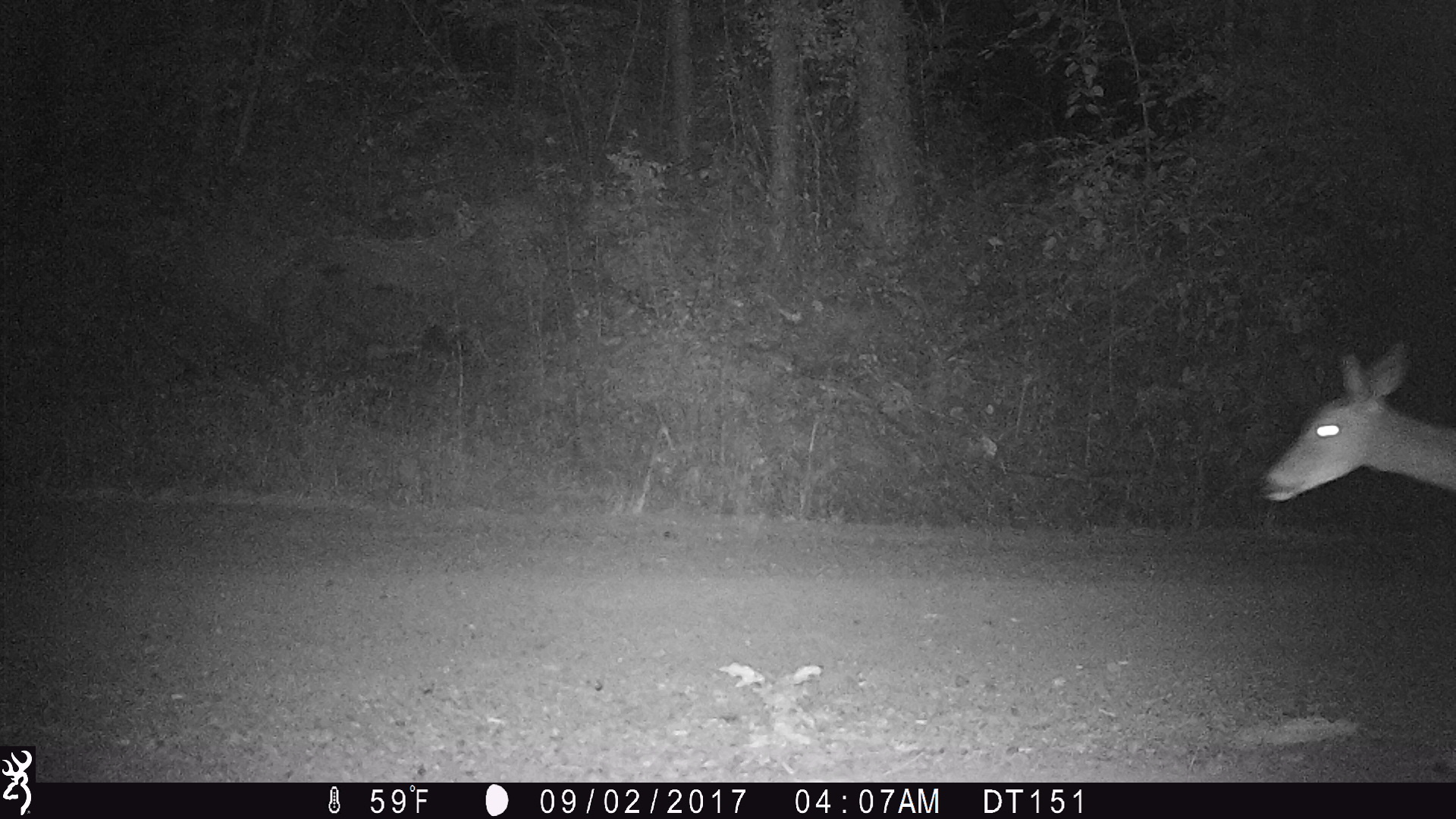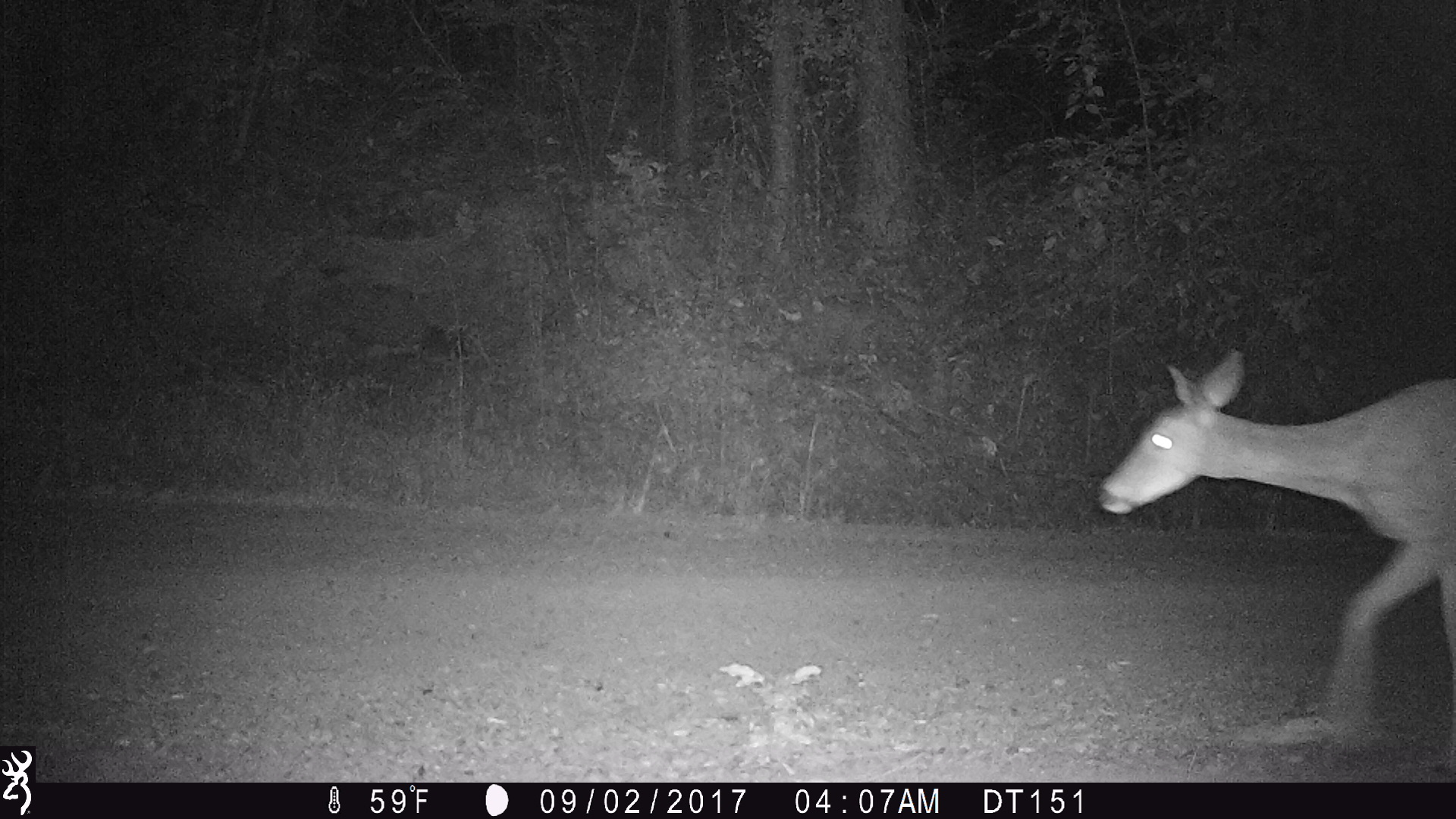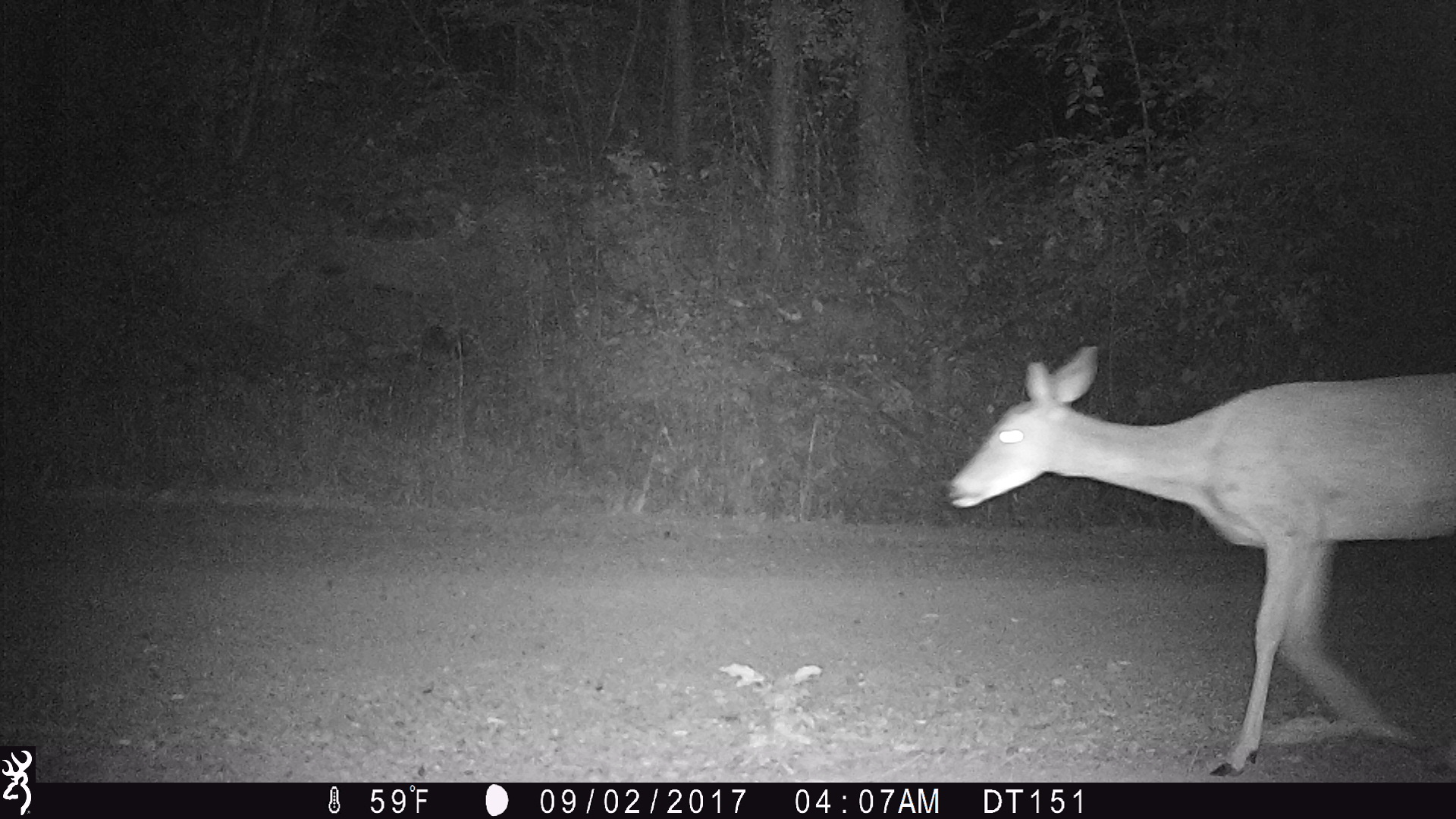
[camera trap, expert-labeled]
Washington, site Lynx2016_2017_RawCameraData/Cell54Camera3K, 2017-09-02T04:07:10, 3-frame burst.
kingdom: Animalia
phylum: Chordata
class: Mammalia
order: Artiodactyla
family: Cervidae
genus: Odocoileus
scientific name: Odocoileus virginianus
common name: white-tailed deer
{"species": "Odocoileus virginianus (white-tailed deer)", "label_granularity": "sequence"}